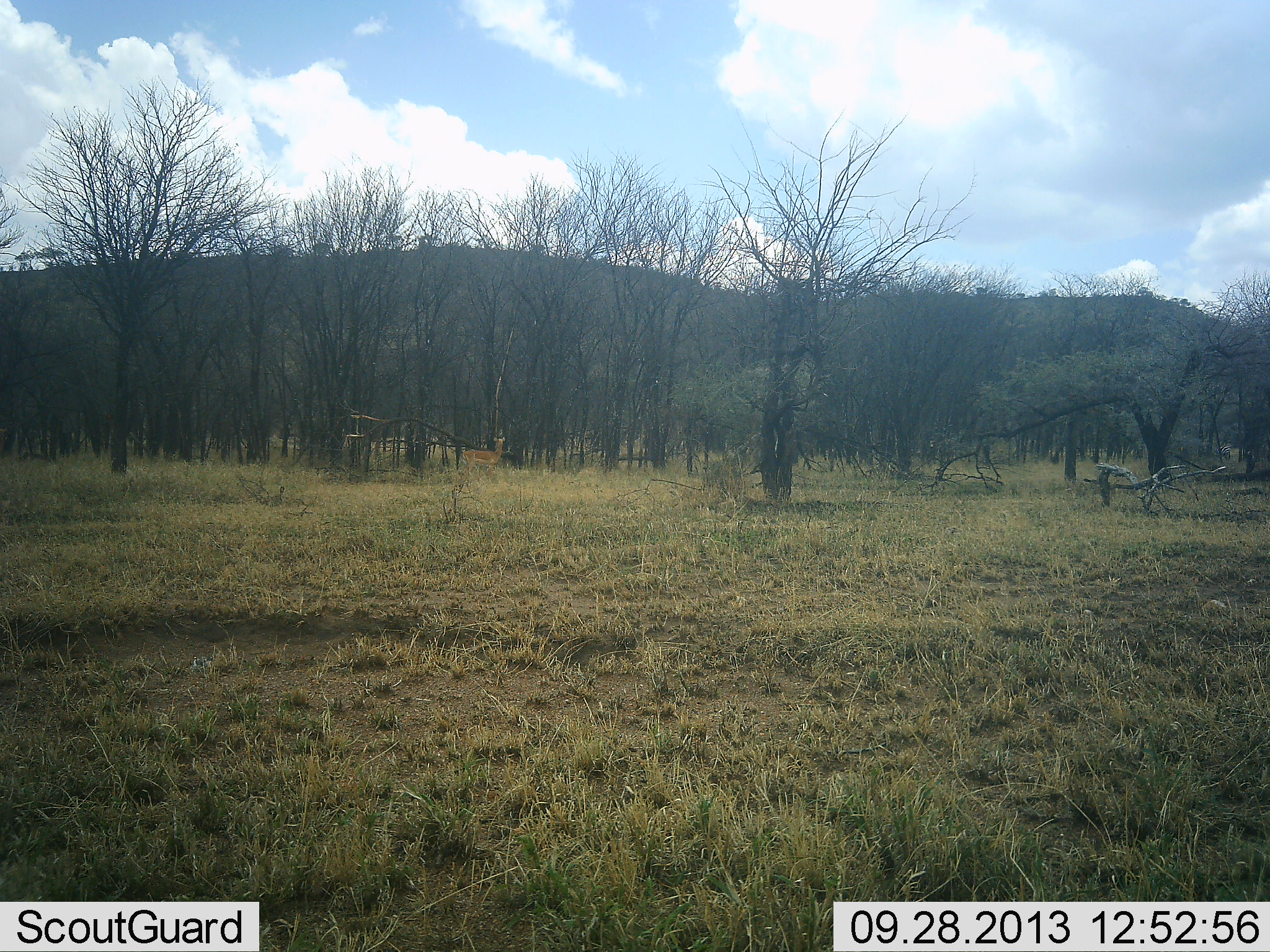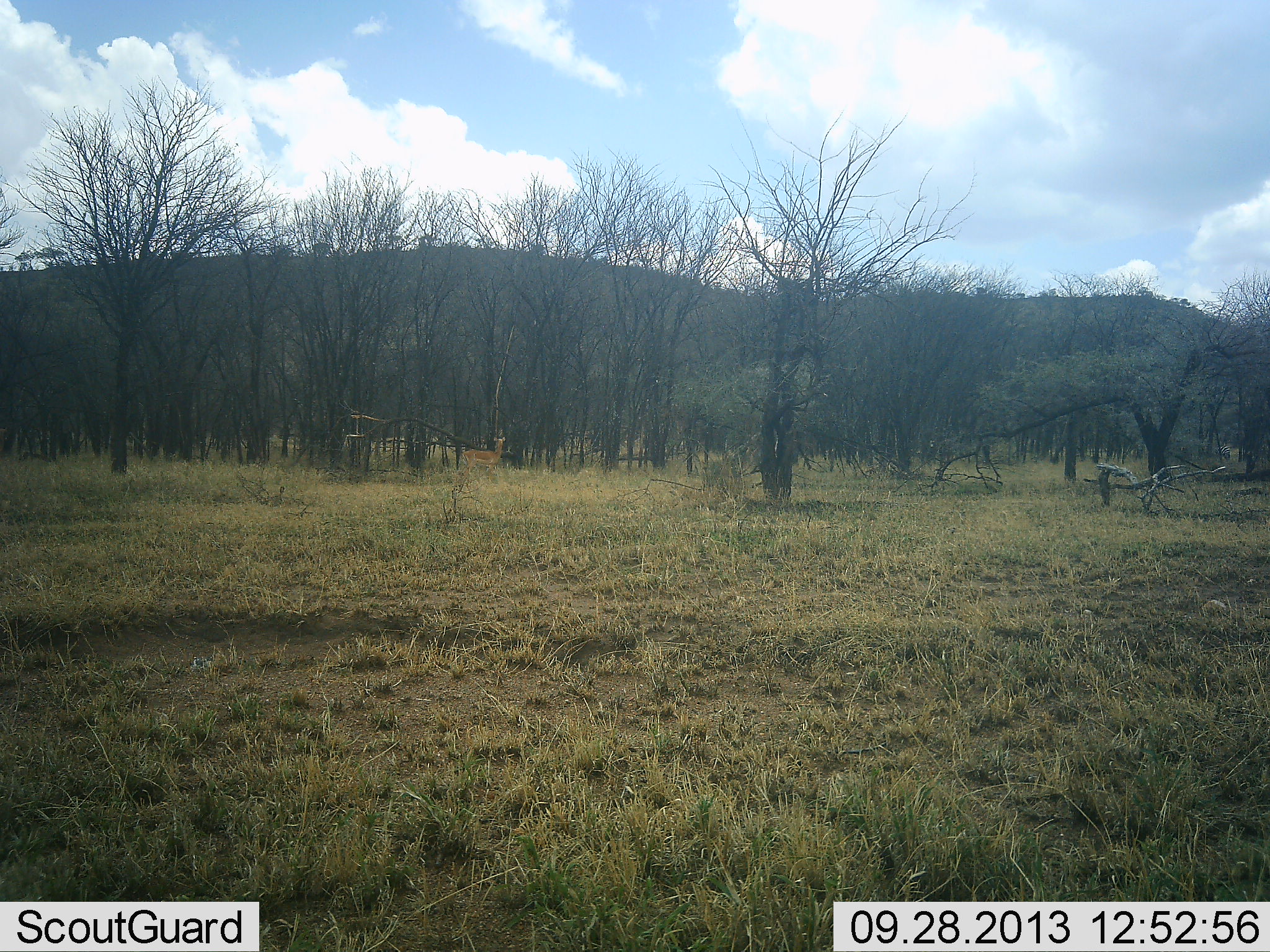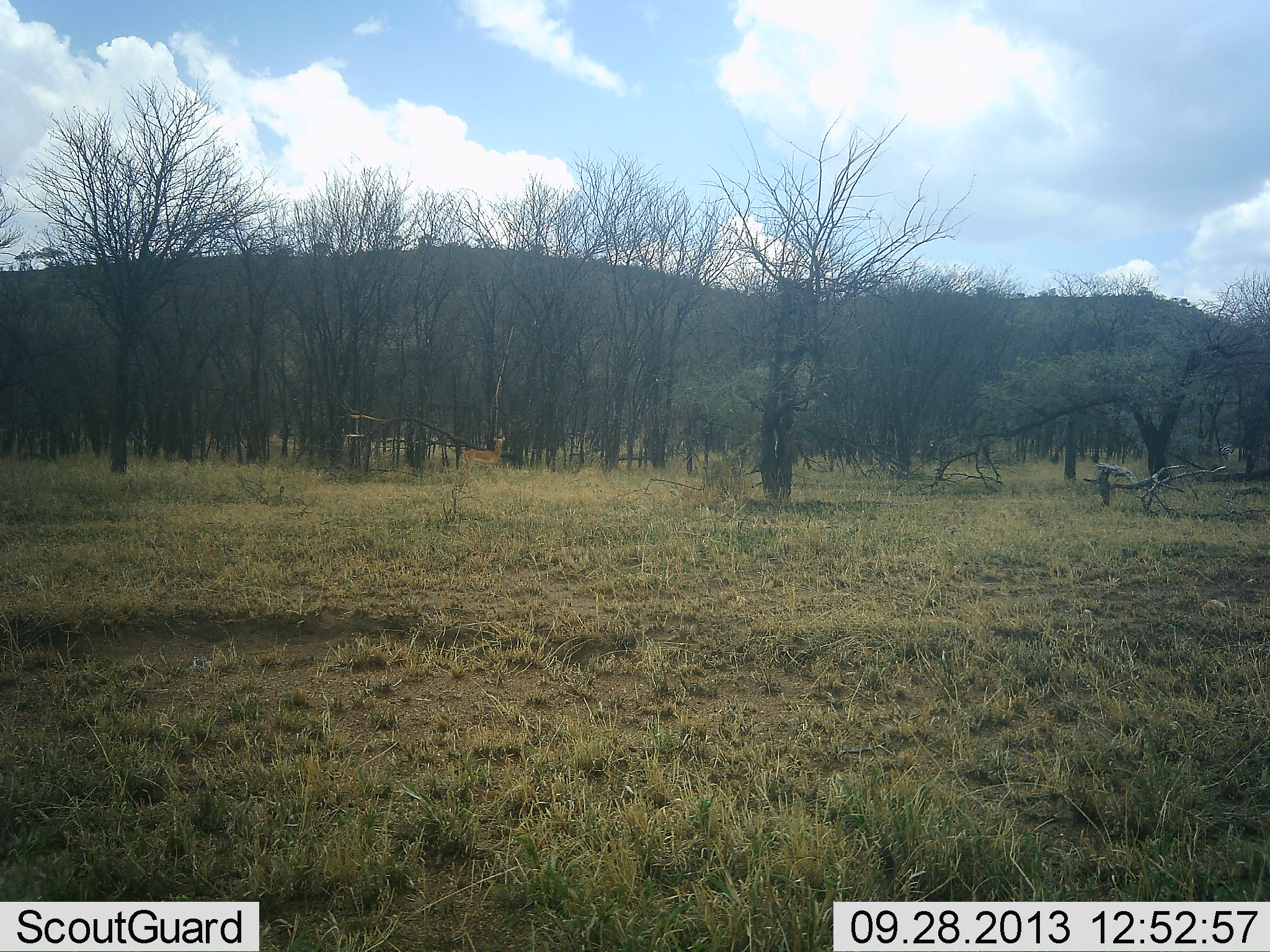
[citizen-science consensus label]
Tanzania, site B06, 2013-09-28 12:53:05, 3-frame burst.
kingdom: Animalia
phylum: Chordata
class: Mammalia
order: Artiodactyla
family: Bovidae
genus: Aepyceros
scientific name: Aepyceros melampus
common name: impala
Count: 1.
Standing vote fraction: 100%.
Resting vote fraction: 0%.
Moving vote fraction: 0%.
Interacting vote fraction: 0%.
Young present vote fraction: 0%.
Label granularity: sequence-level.